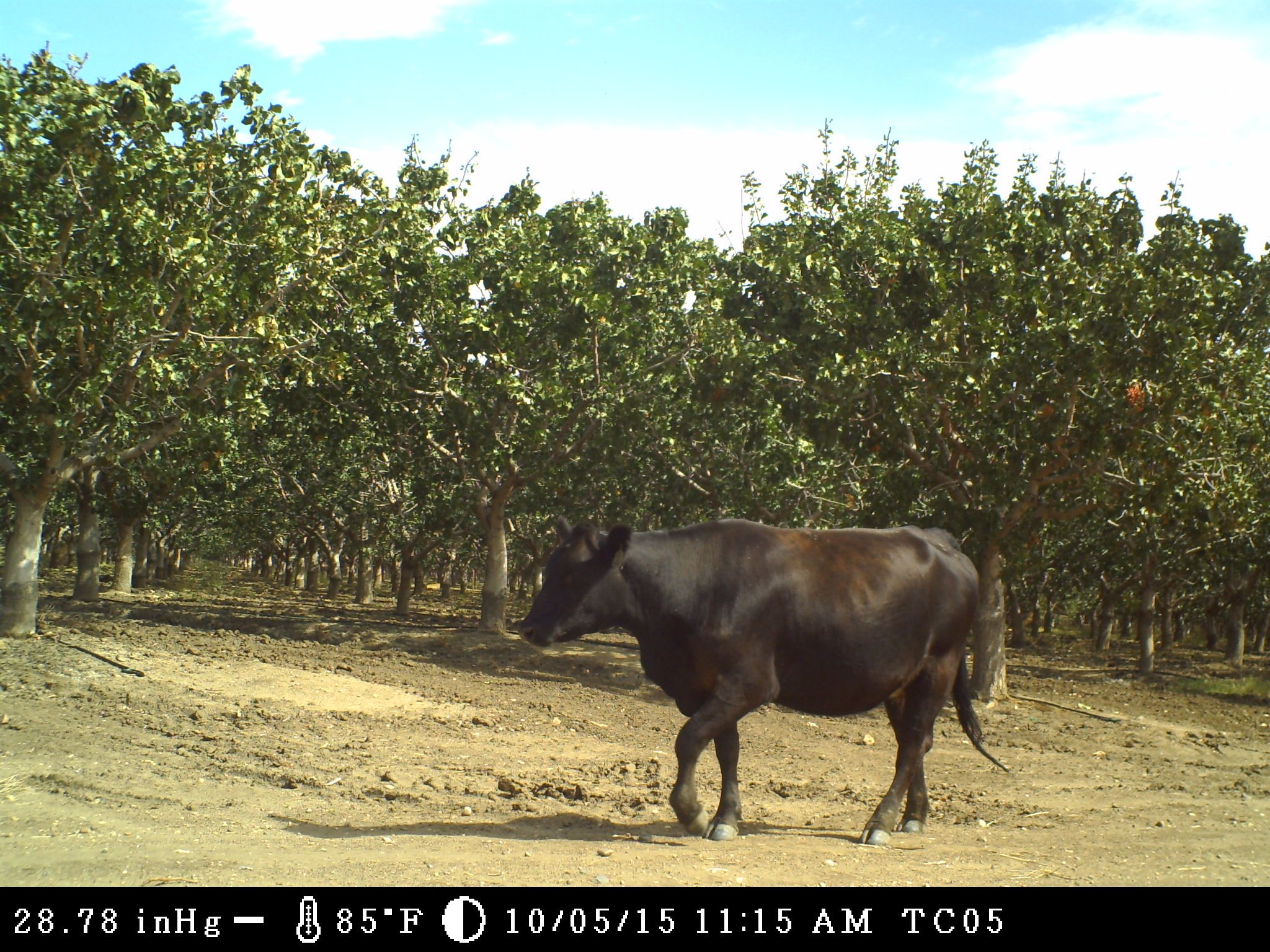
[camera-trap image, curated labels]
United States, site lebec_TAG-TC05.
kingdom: Animalia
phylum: Chordata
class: Mammalia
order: Artiodactyla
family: Bovidae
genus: Bos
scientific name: Bos taurus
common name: domestic cow